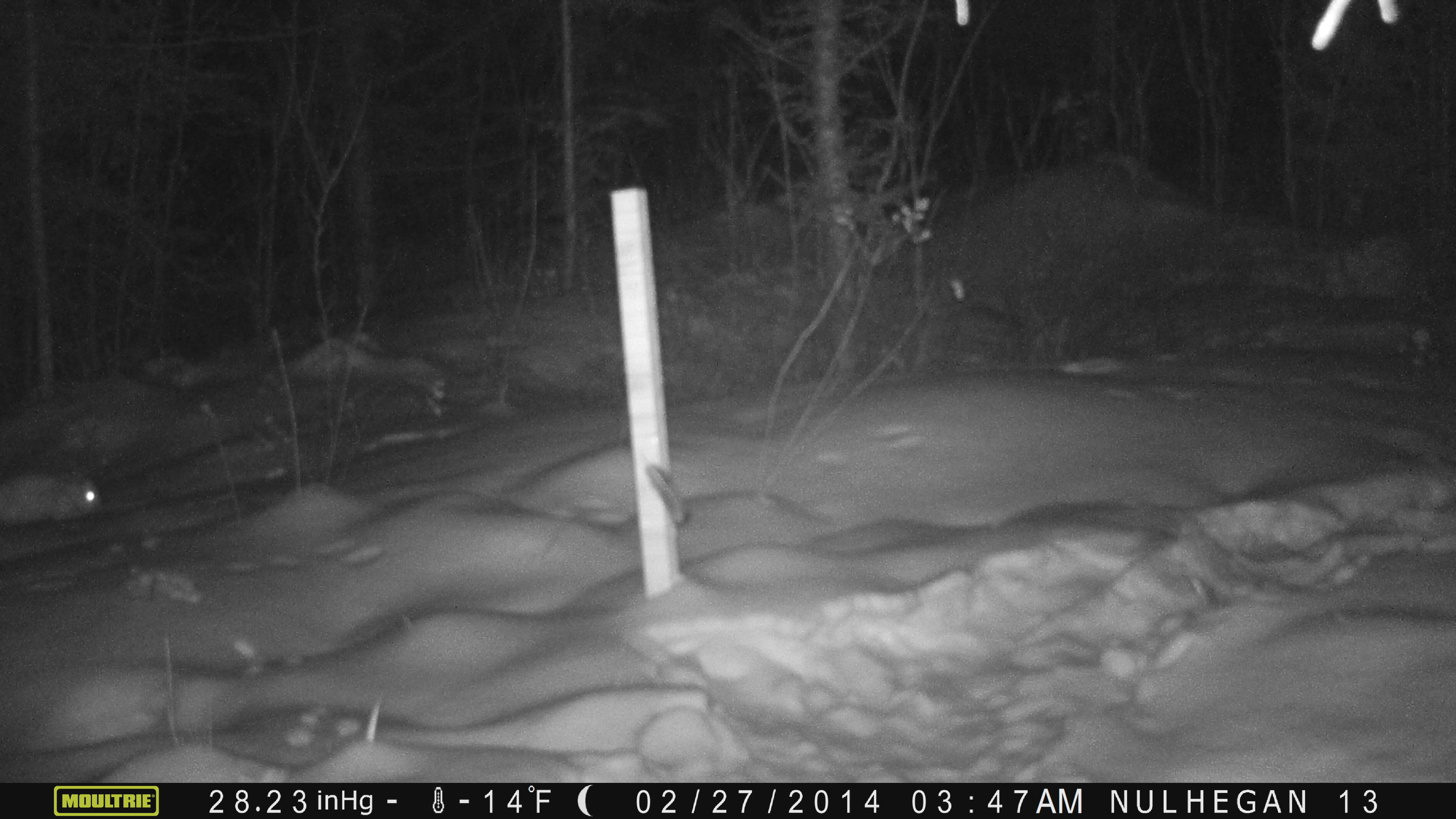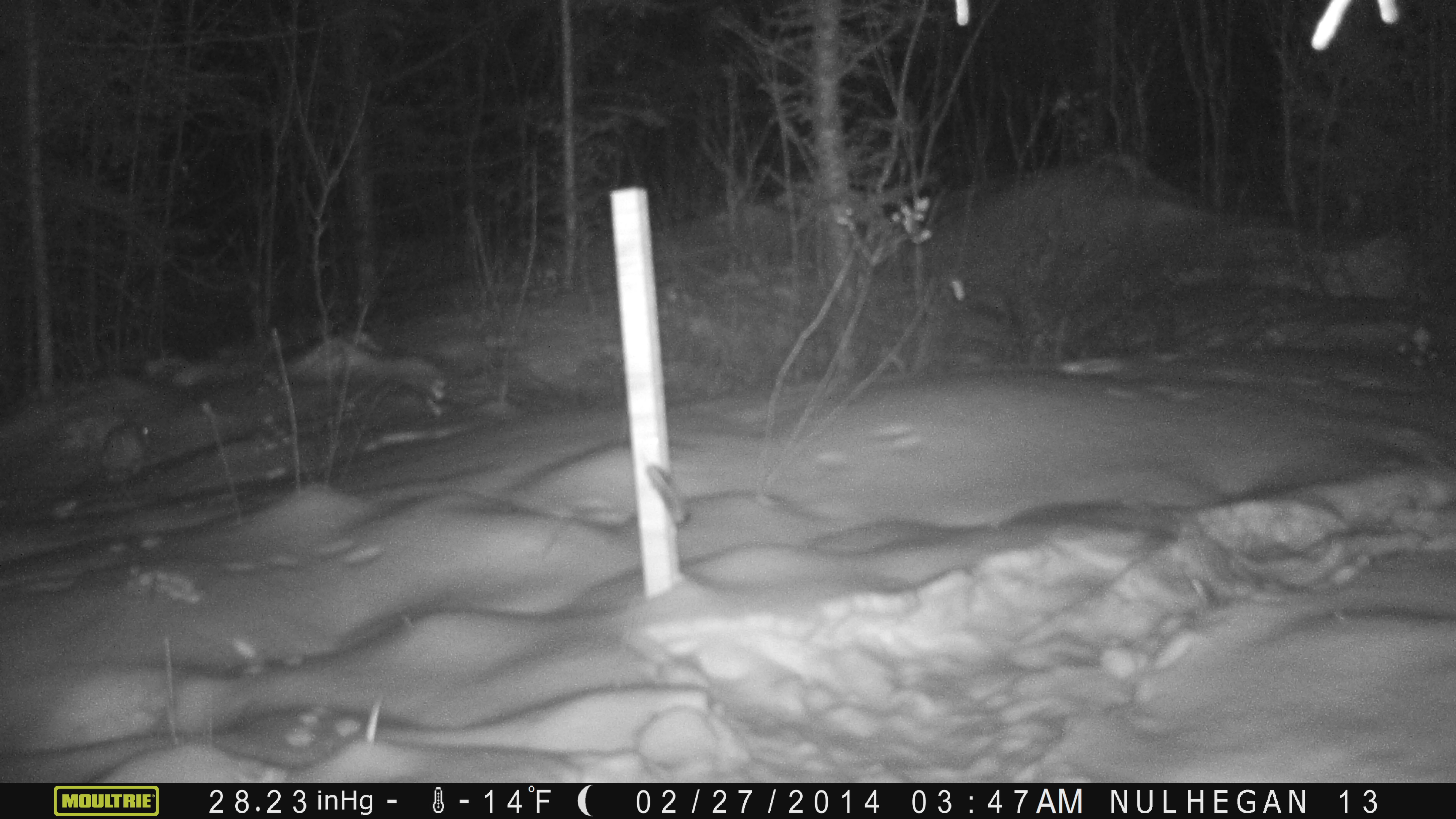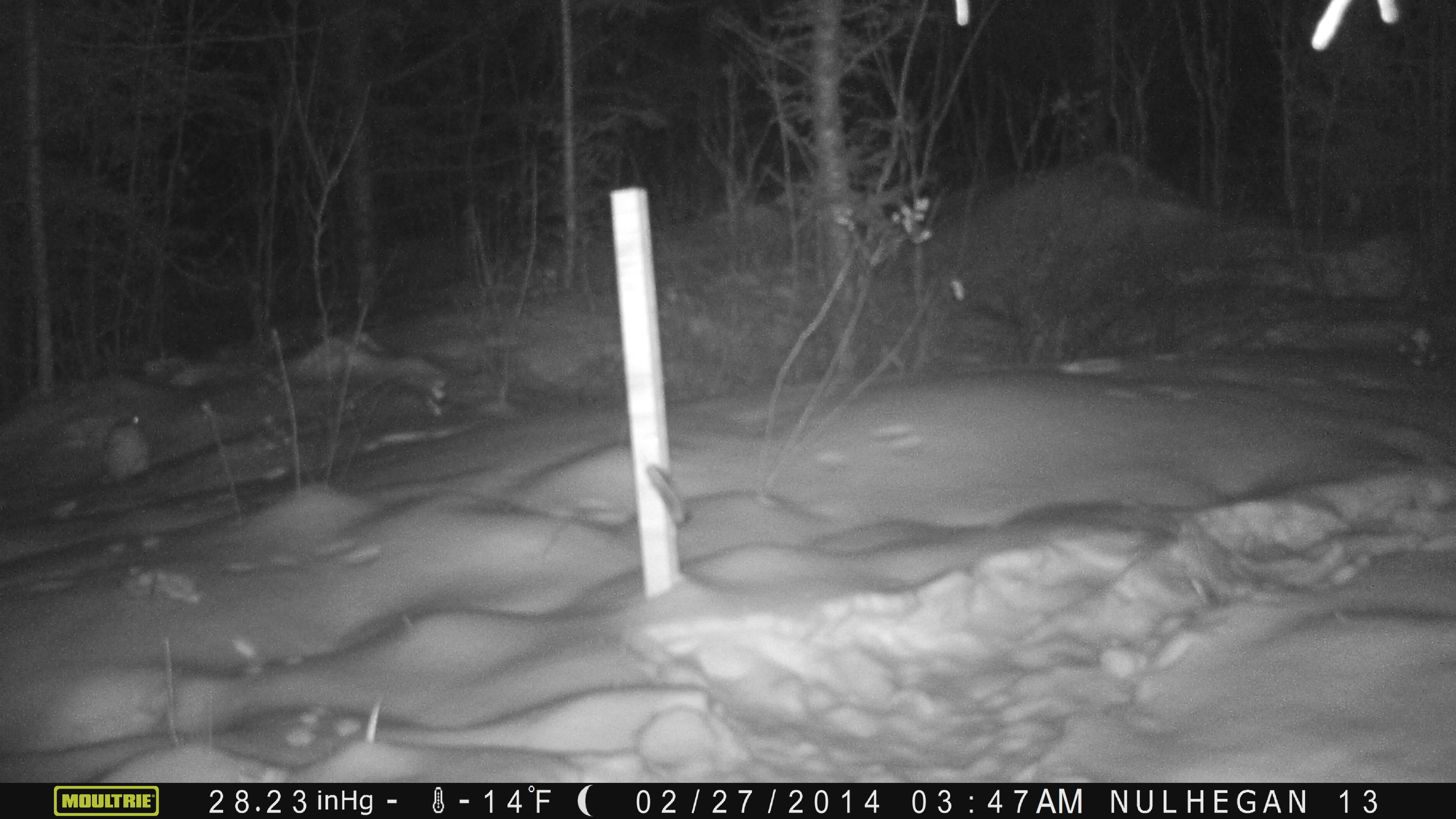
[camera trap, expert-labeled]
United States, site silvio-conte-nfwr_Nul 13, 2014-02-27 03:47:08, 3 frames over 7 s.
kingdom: Animalia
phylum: Chordata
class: Mammalia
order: Lagomorpha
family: Leporidae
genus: Lepus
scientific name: Lepus americanus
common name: snowshoe hare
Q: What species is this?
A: Snowshoe hare (Lepus americanus).